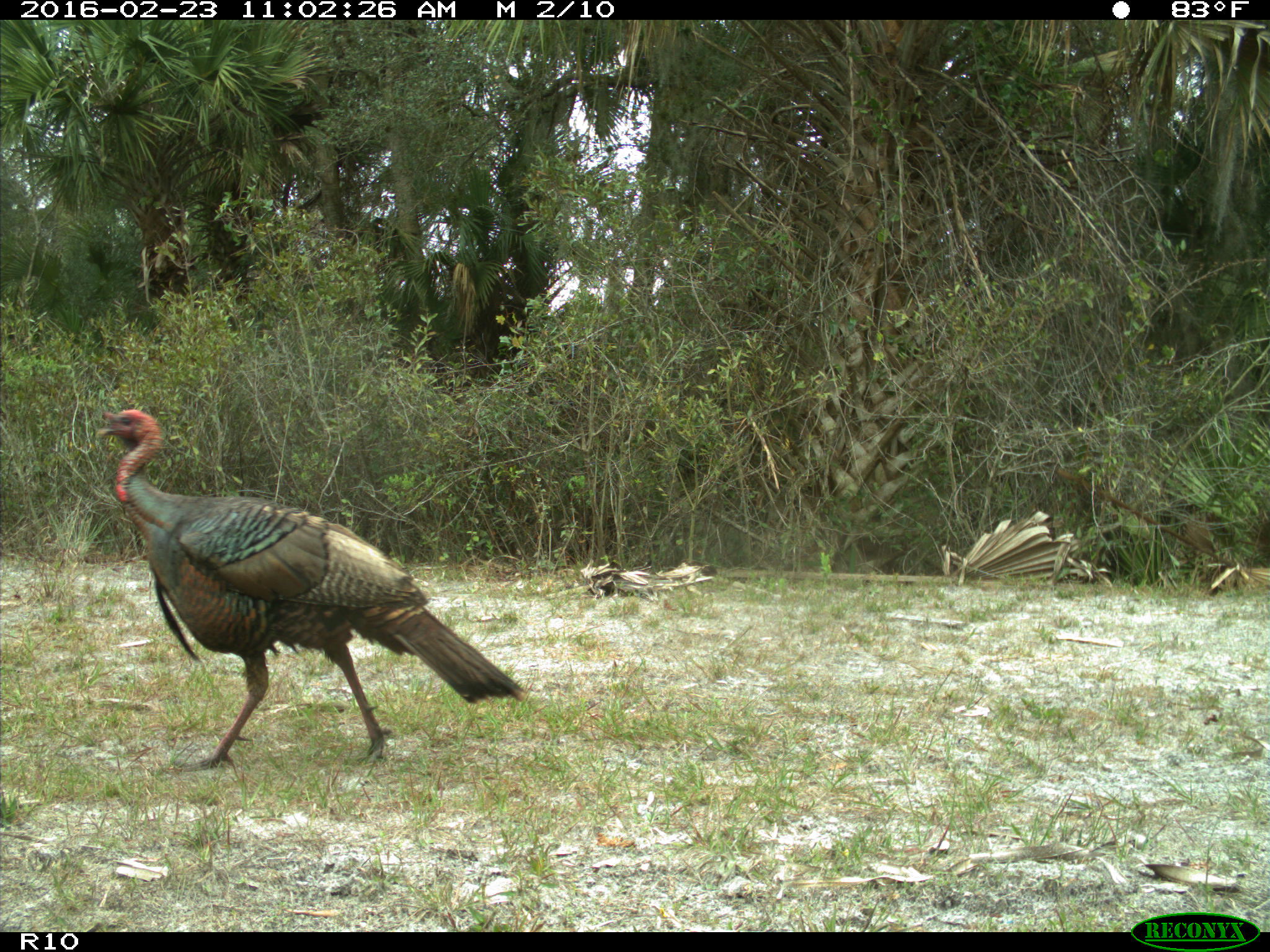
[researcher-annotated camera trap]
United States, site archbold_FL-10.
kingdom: Animalia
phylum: Chordata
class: Aves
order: Galliformes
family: Phasianidae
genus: Meleagris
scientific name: Meleagris gallopavo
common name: wild turkey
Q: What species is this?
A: Meleagris gallopavo (wild turkey).